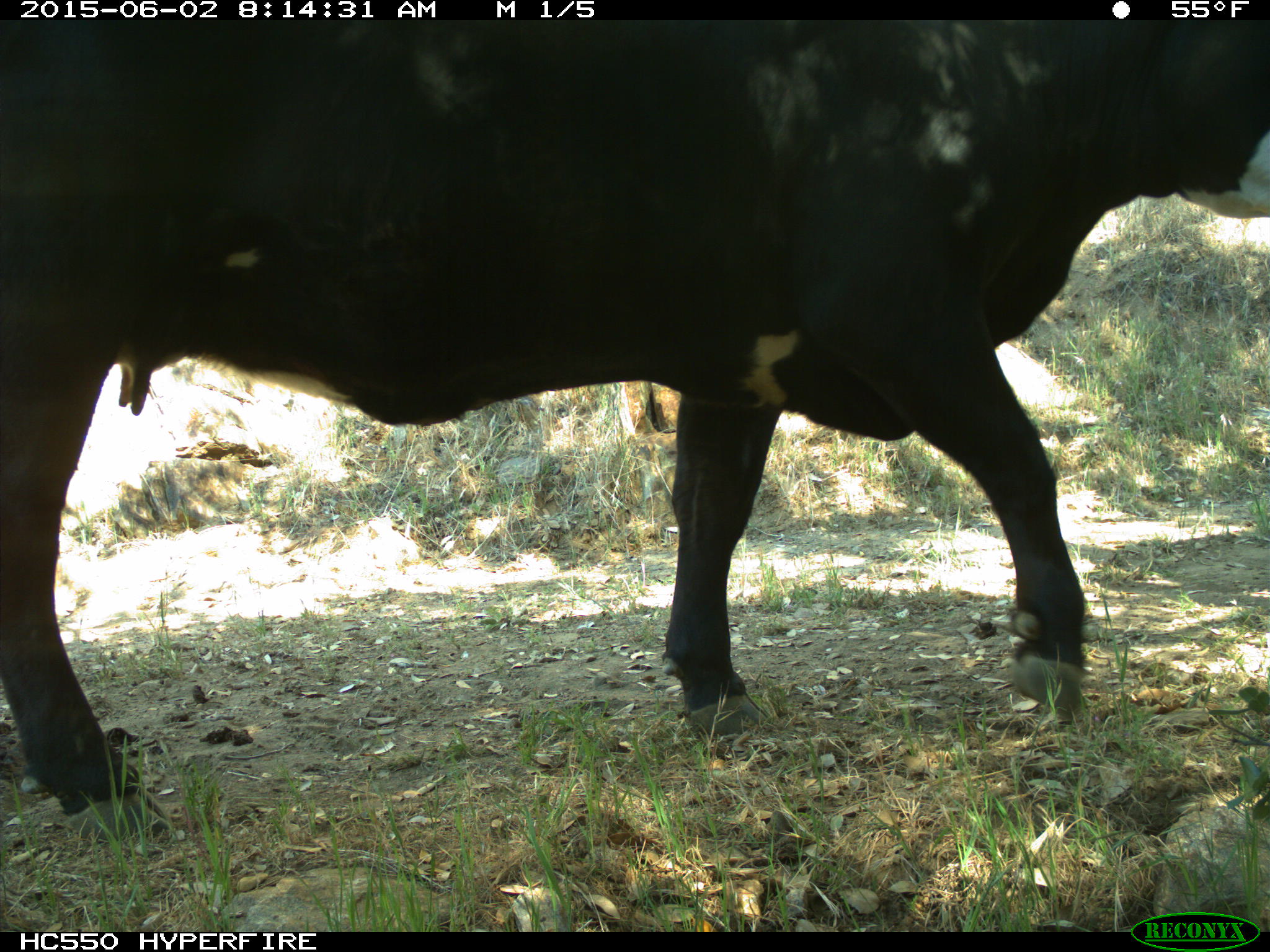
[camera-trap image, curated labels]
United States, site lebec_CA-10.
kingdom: Animalia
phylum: Chordata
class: Mammalia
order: Artiodactyla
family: Bovidae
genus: Bos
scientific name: Bos taurus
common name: domestic cow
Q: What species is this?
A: Bos taurus (domestic cow).